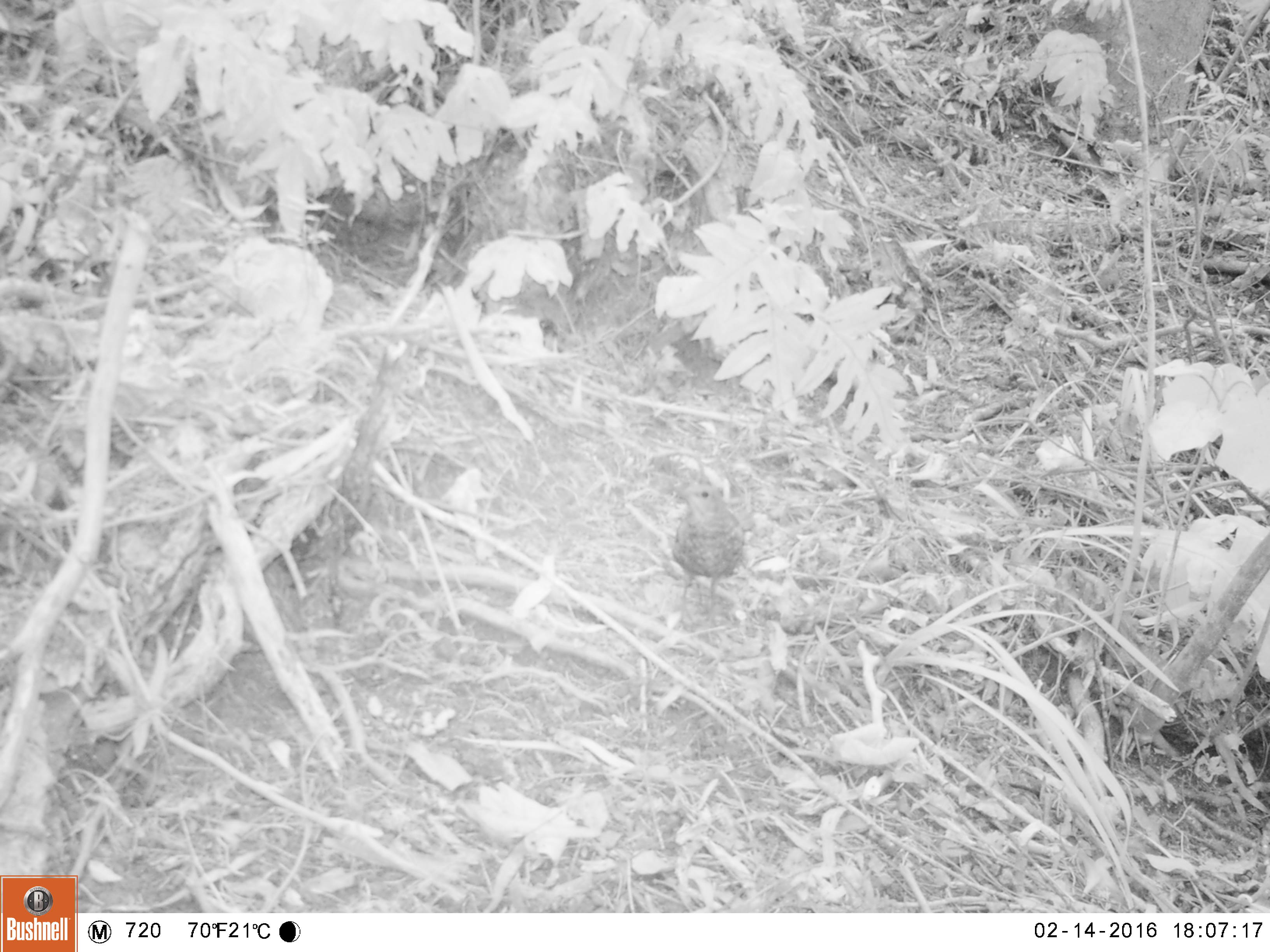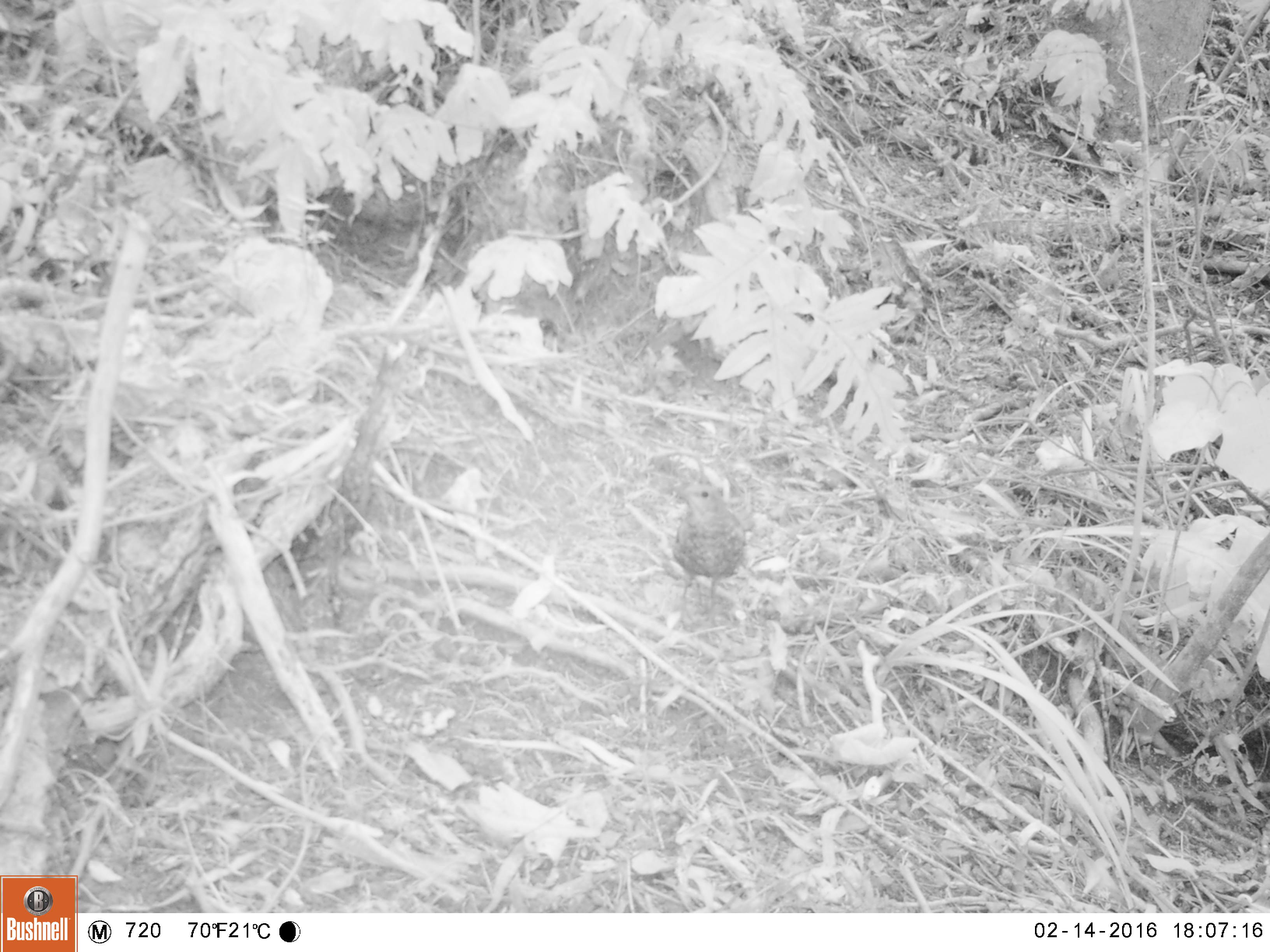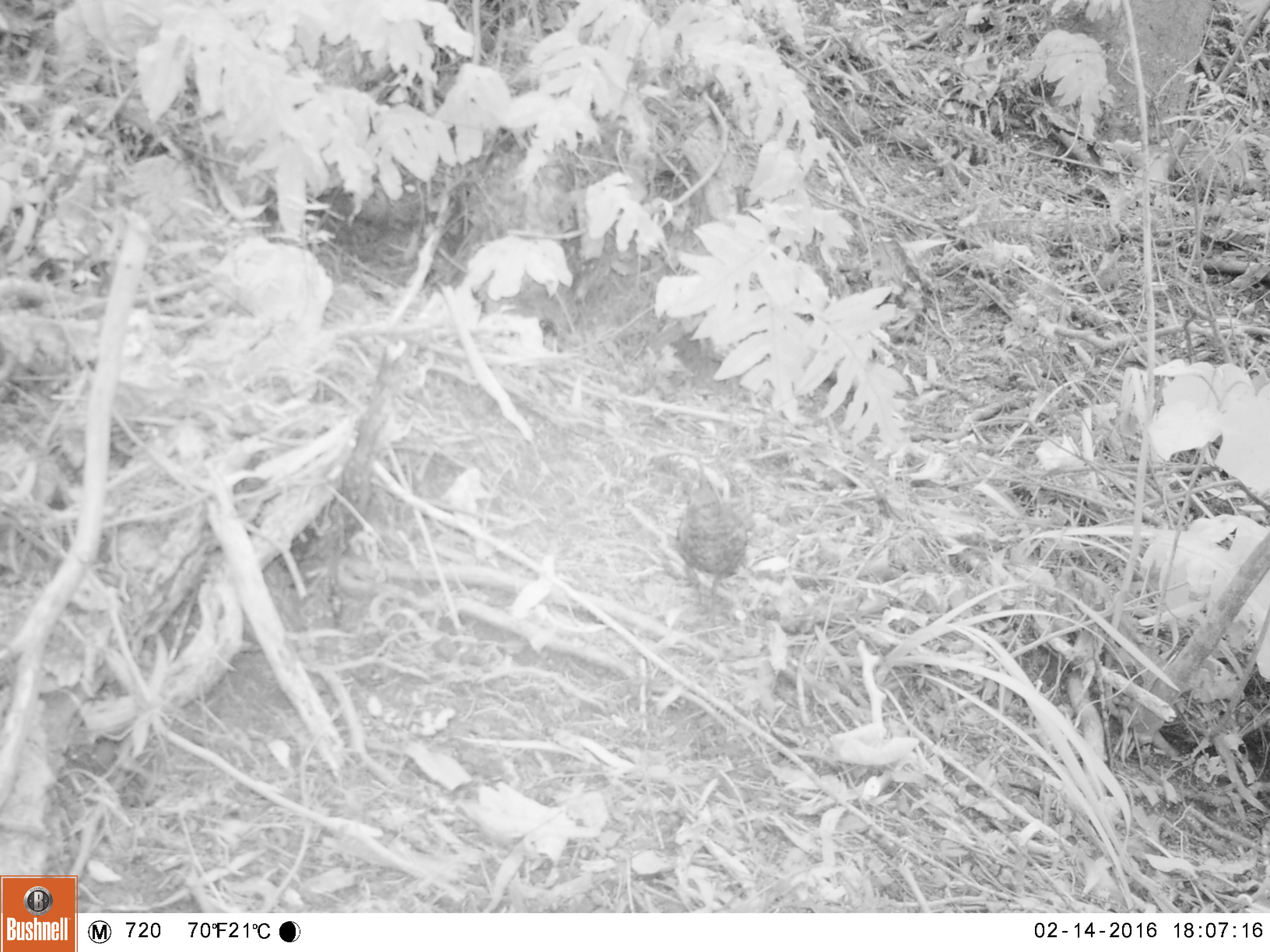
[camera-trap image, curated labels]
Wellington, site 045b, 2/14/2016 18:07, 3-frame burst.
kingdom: Animalia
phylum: Chordata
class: Aves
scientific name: Aves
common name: bird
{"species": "bird (Aves)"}